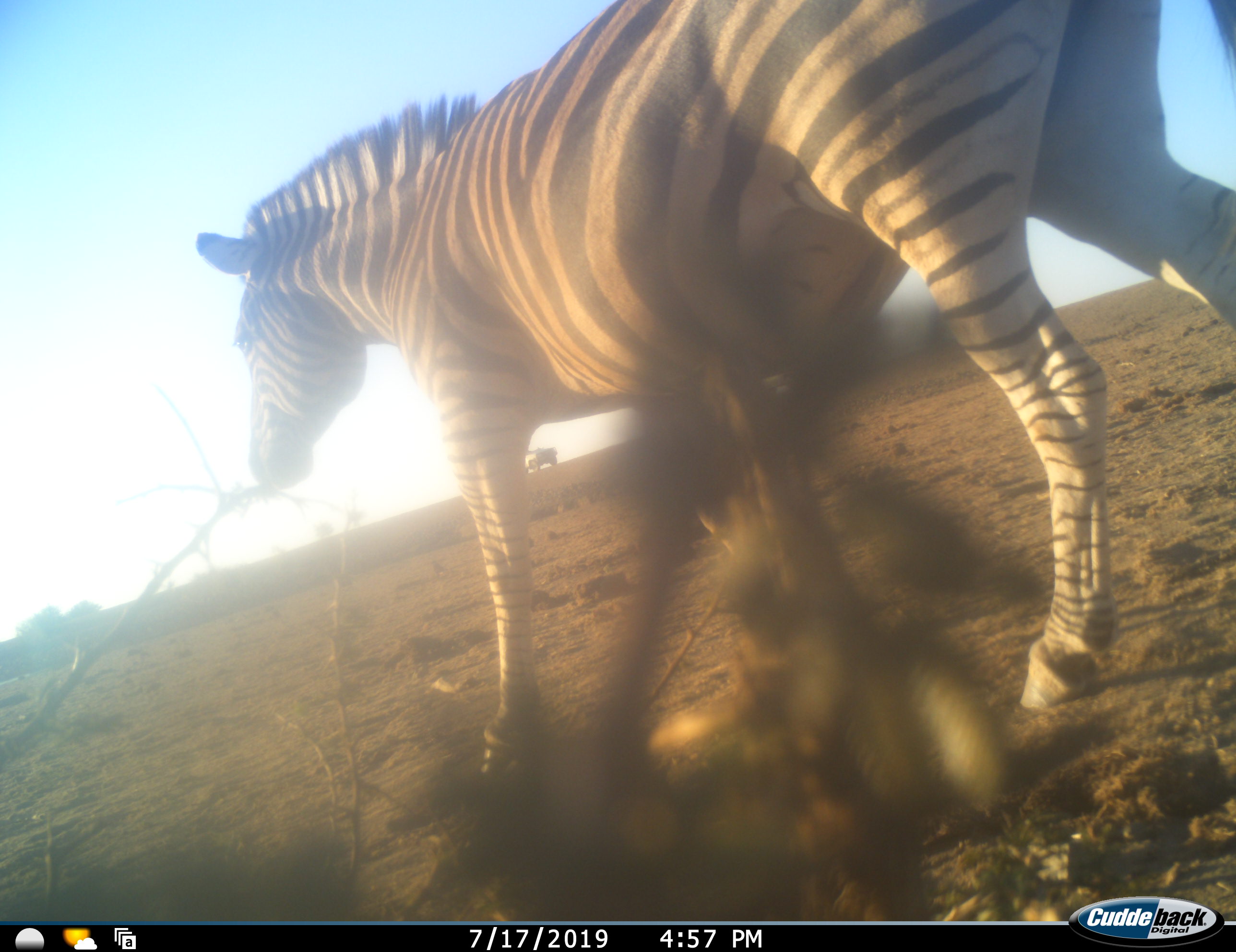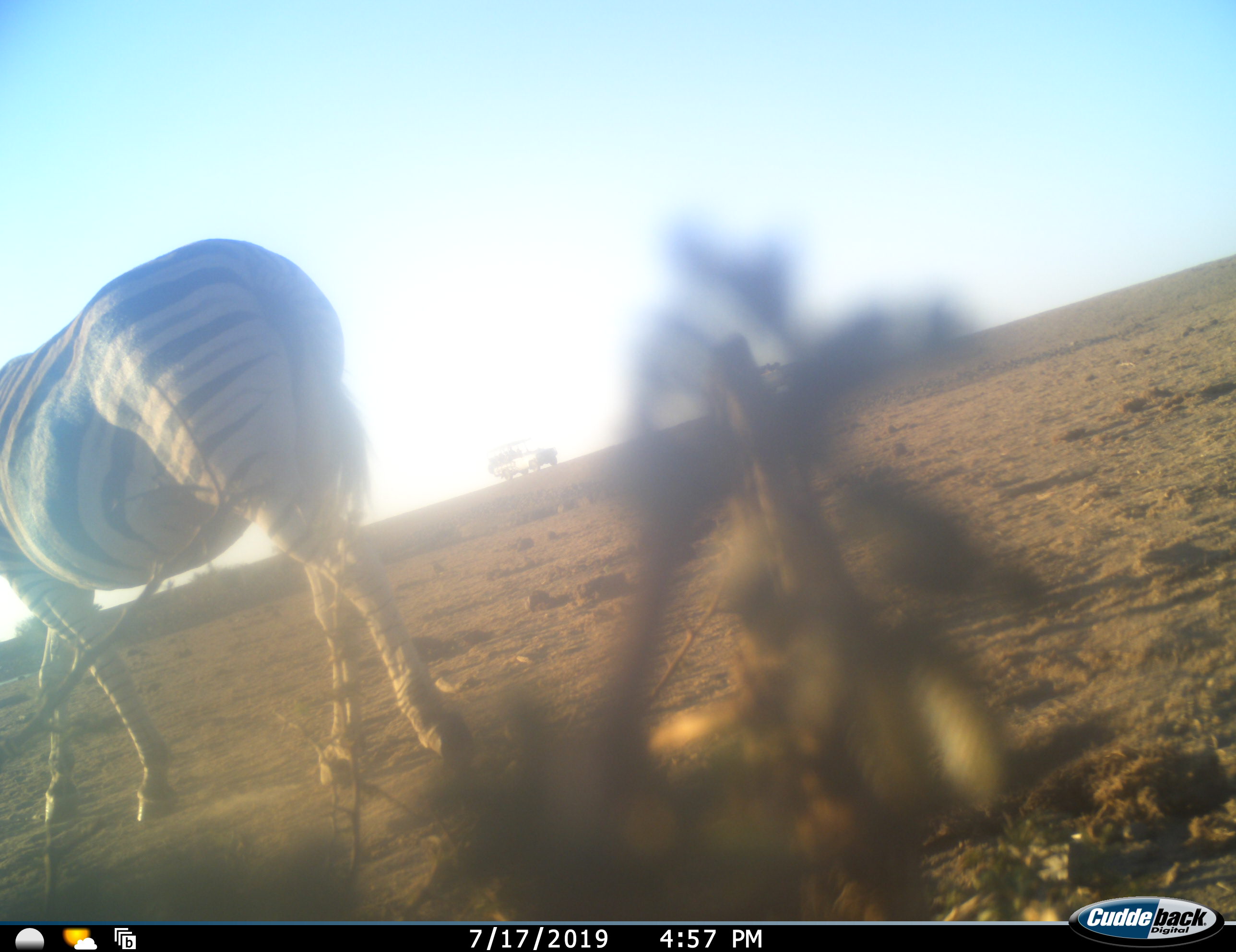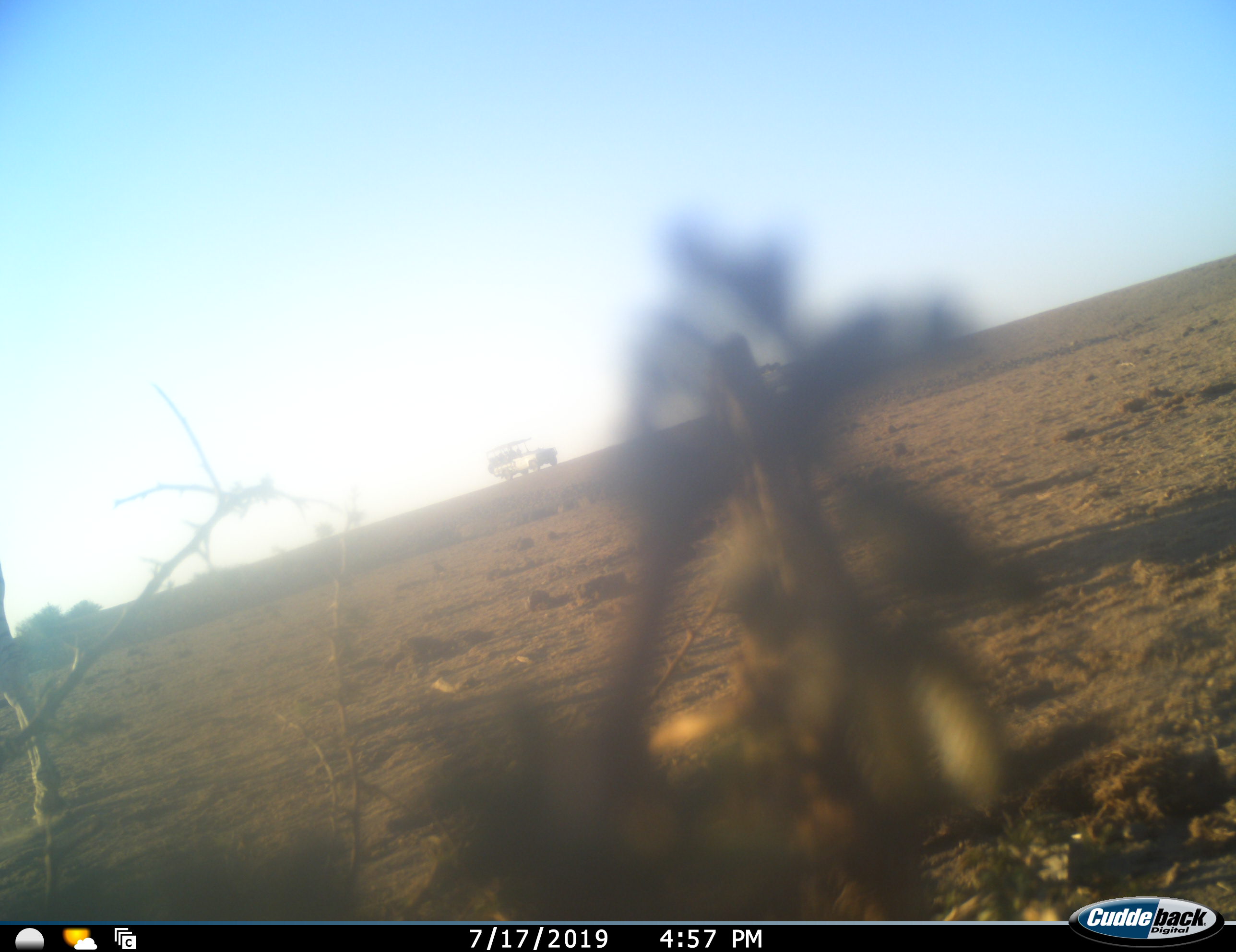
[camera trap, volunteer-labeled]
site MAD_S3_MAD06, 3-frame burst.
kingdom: Animalia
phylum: Chordata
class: Mammalia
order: Perissodactyla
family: Equidae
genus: Equus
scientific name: Equus quagga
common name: plains zebra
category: zebraplains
Zebraplains (plains zebra) (Equus quagga), count 1. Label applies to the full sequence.